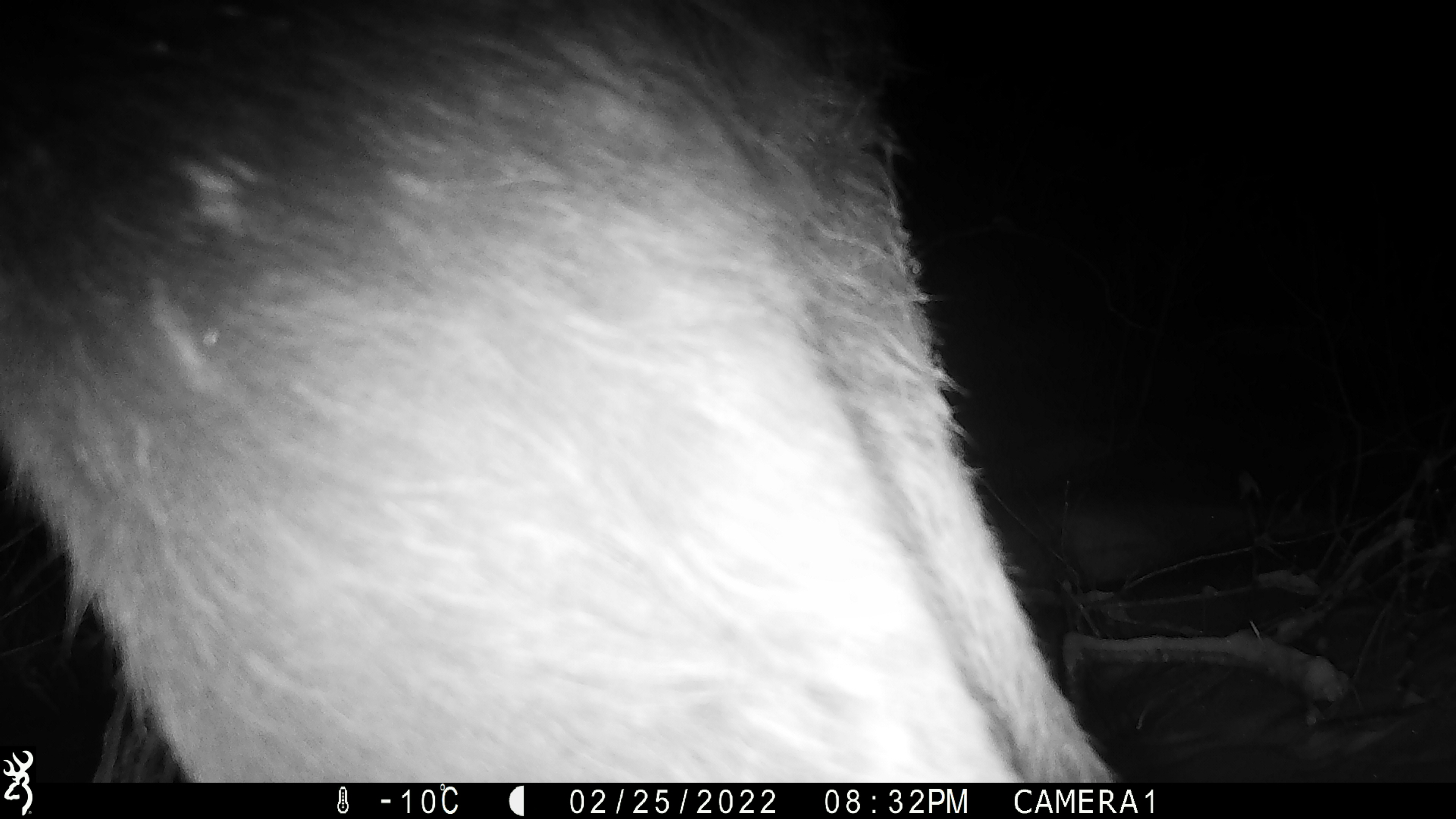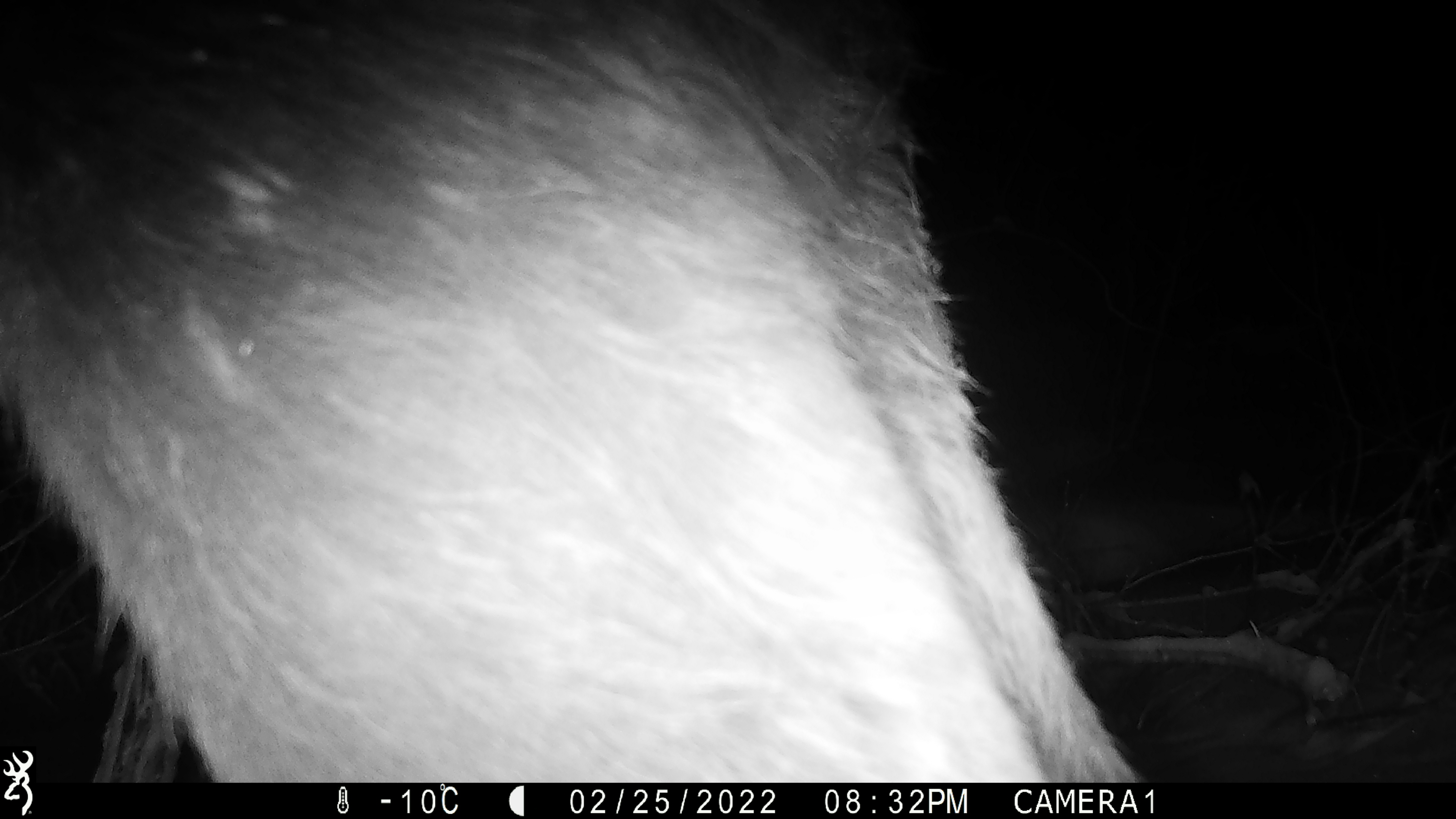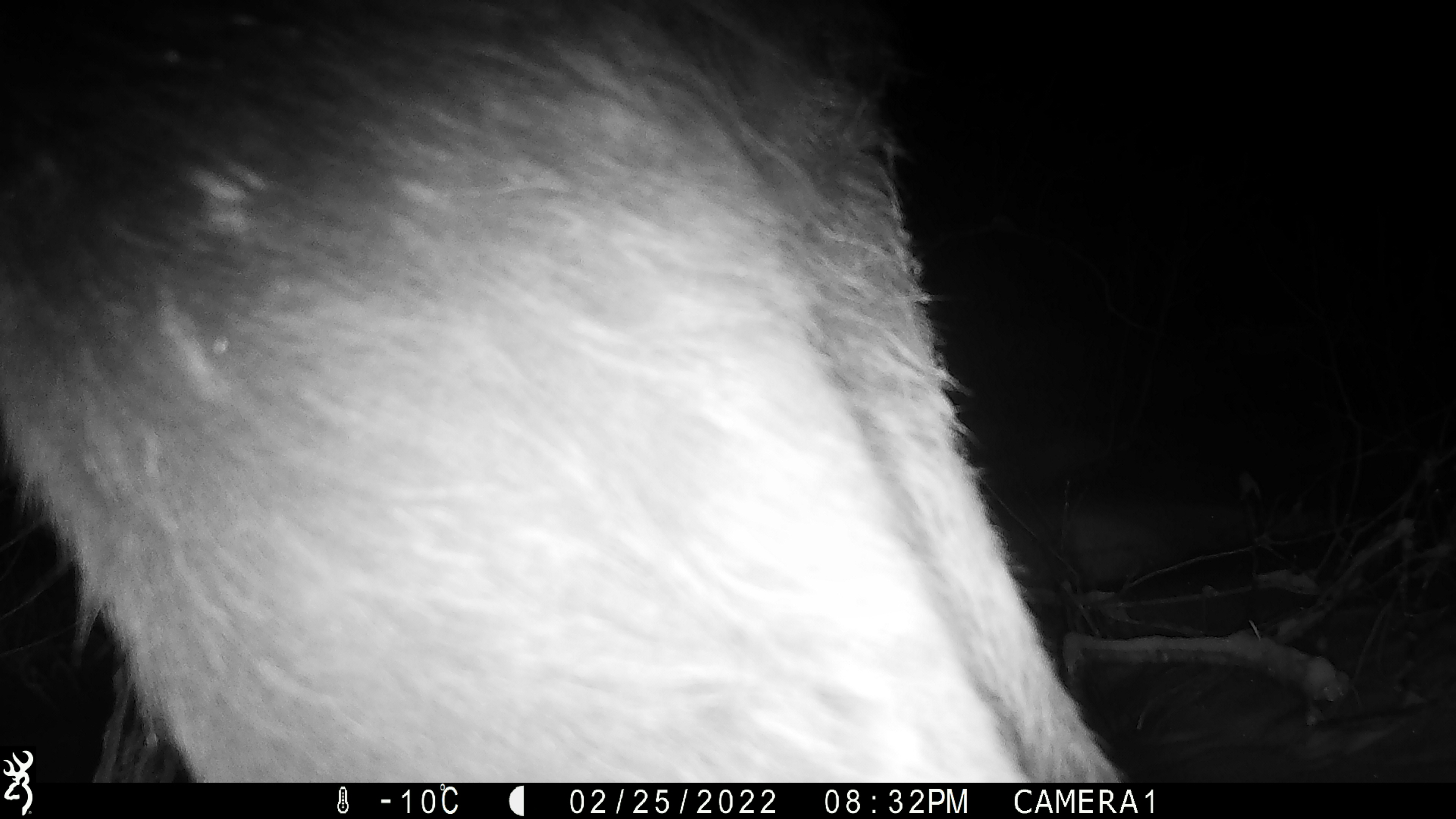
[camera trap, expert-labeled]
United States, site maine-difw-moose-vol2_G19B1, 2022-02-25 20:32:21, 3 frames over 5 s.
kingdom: Animalia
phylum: Chordata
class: Mammalia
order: Artiodactyla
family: Cervidae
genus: Alces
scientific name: Alces alces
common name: moose